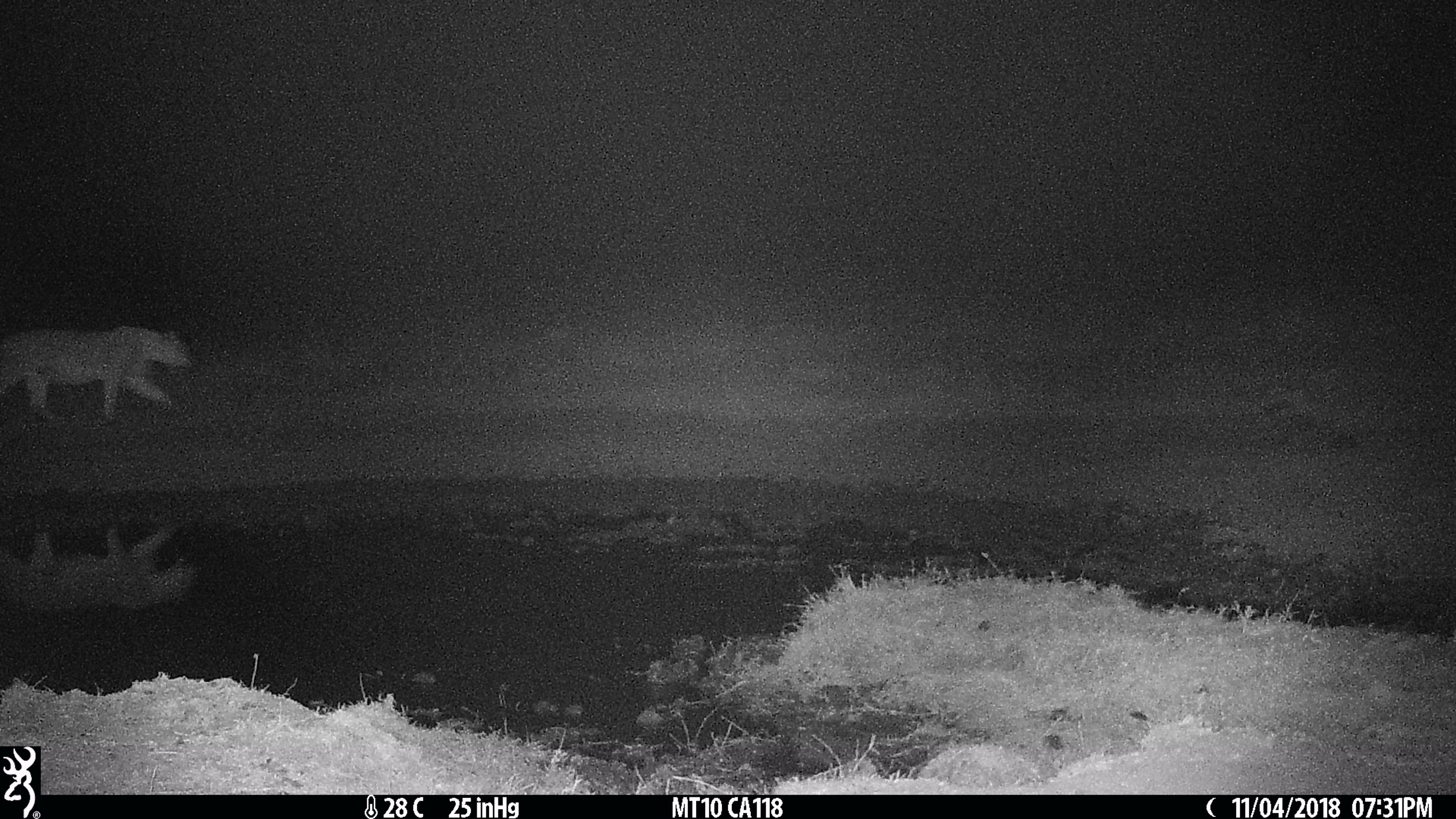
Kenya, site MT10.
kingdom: Animalia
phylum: Chordata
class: Mammalia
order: Carnivora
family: Felidae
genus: Panthera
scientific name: Panthera leo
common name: female lion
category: lion female